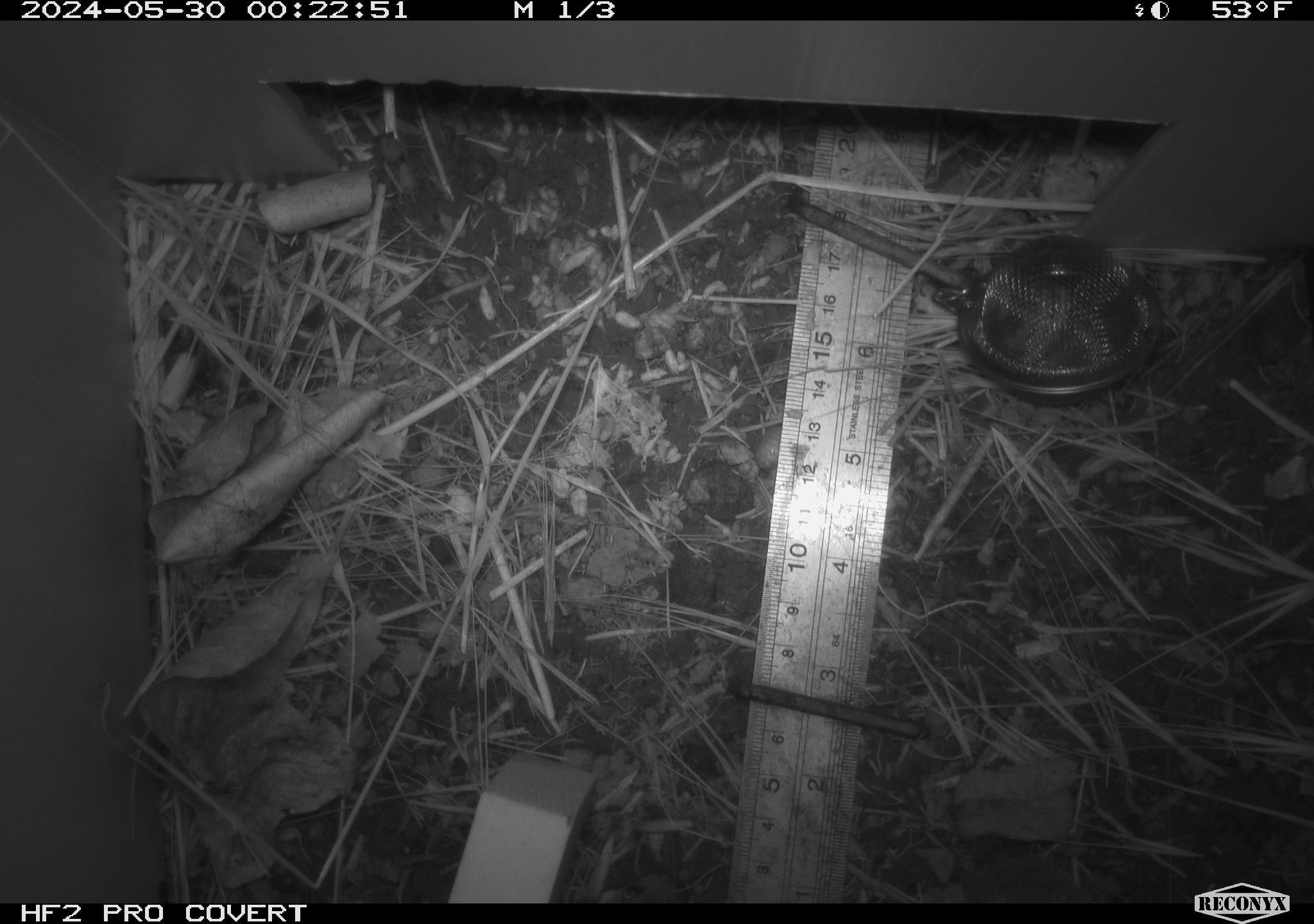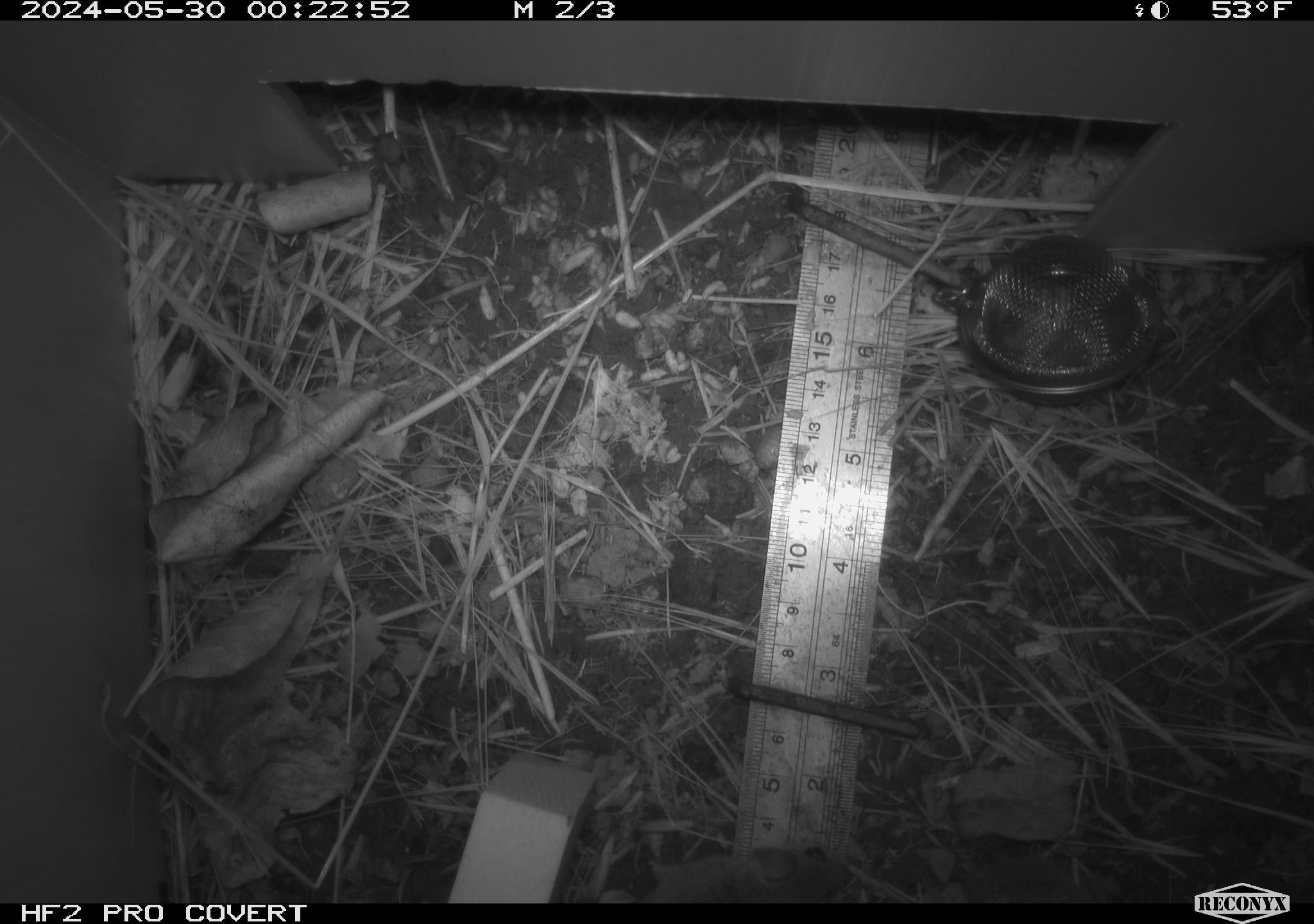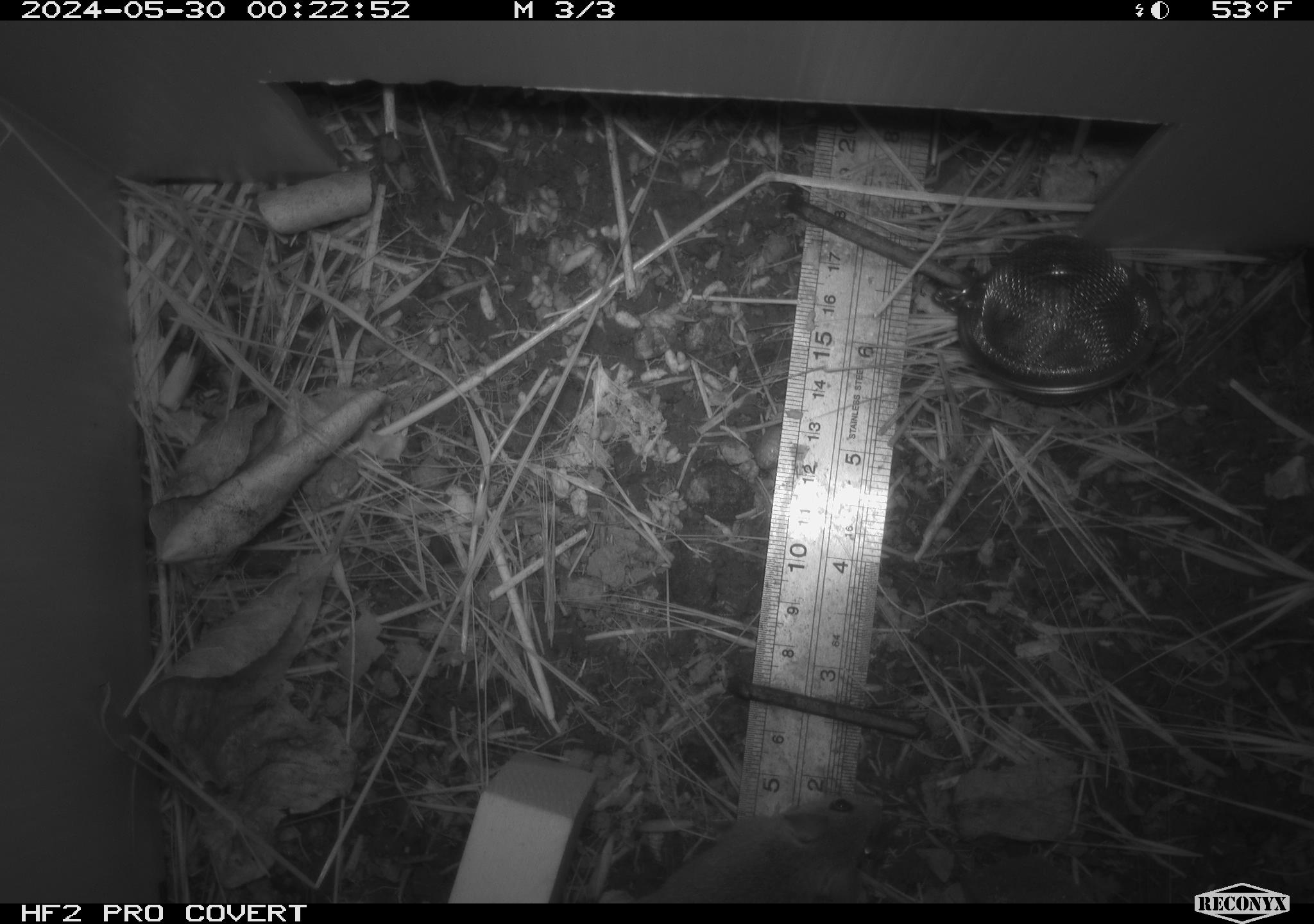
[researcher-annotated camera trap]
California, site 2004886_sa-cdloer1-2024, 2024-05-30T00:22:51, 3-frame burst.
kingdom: Animalia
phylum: Chordata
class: Mammalia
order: Rodentia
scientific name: Rodentia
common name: mouse species